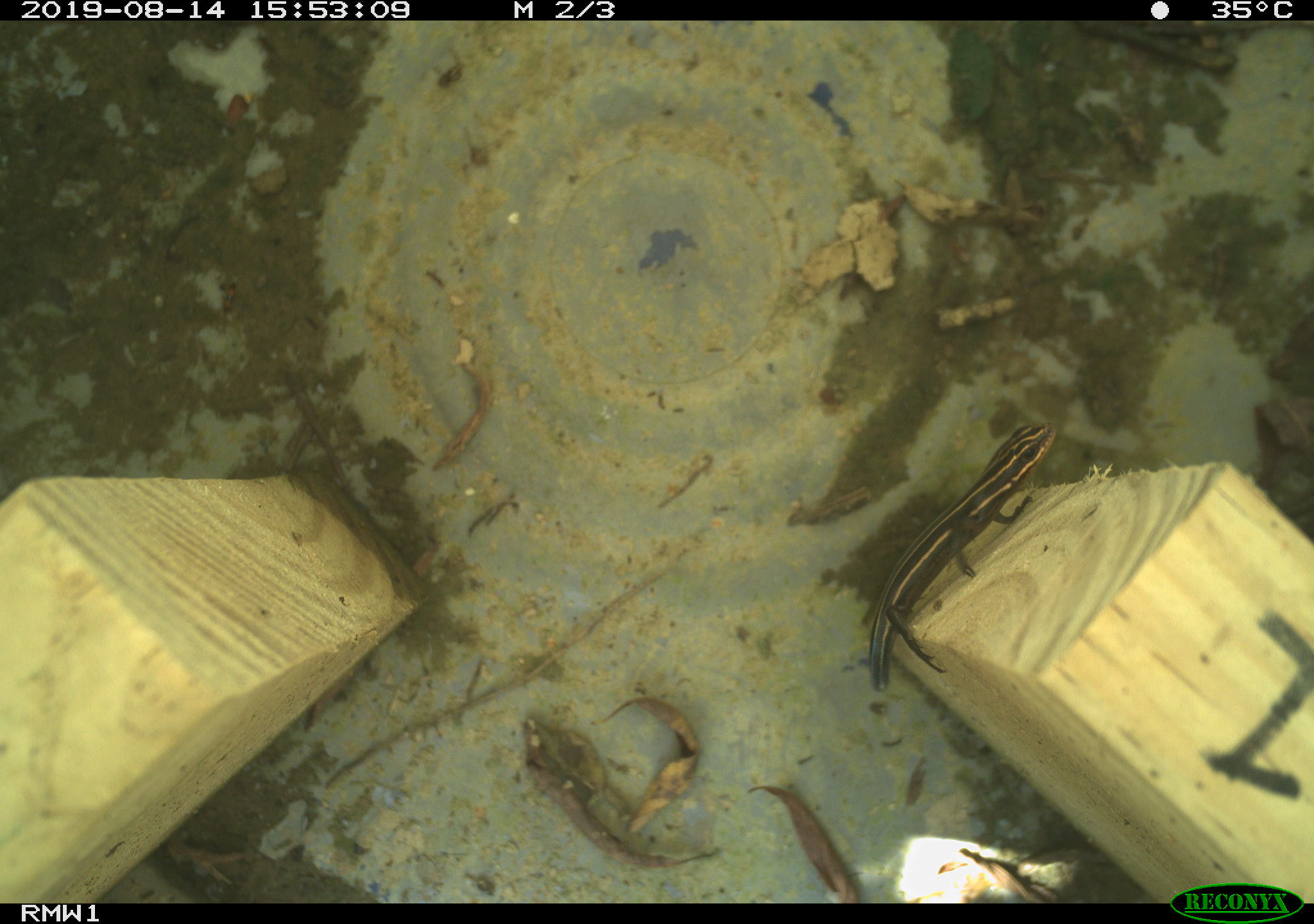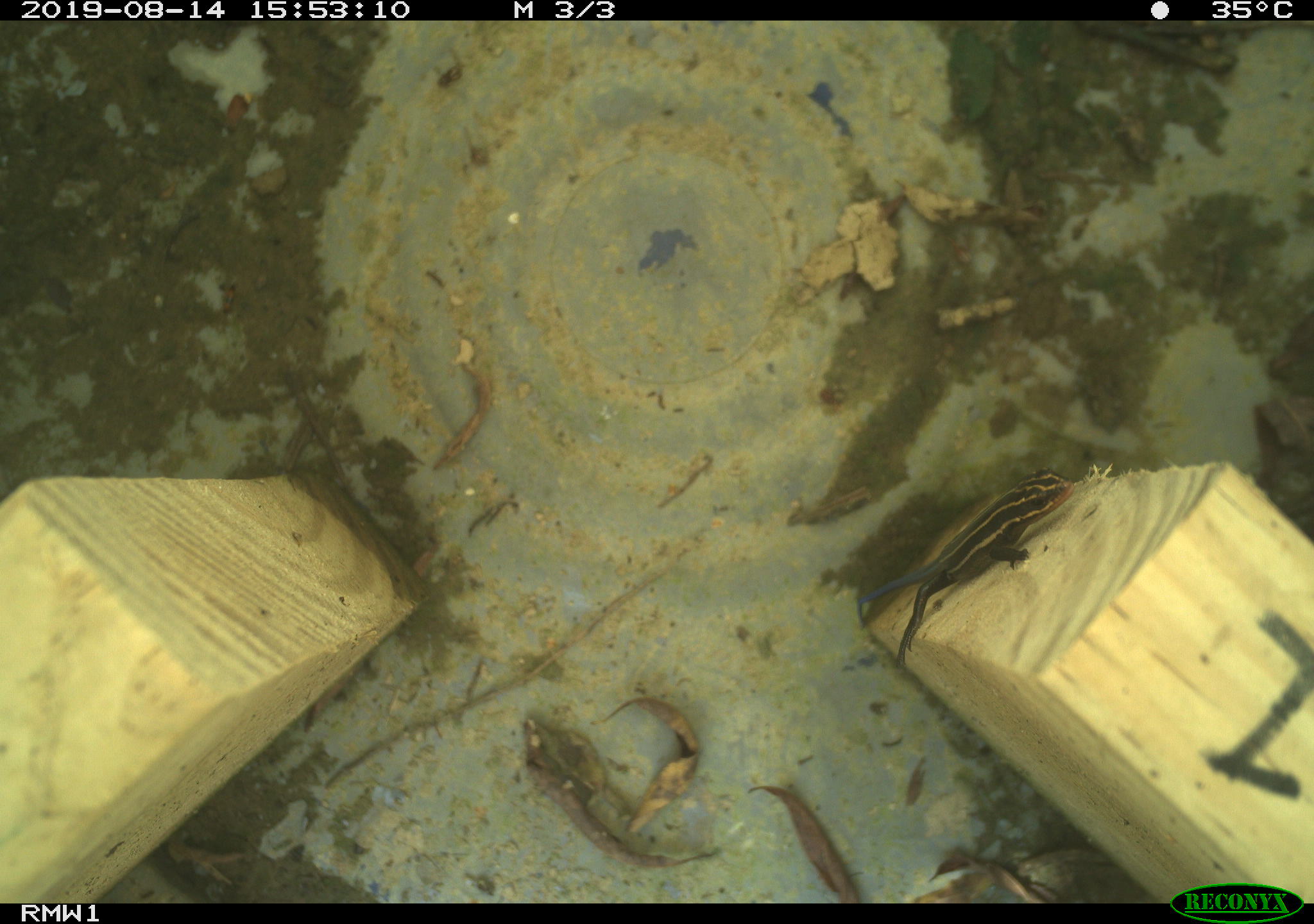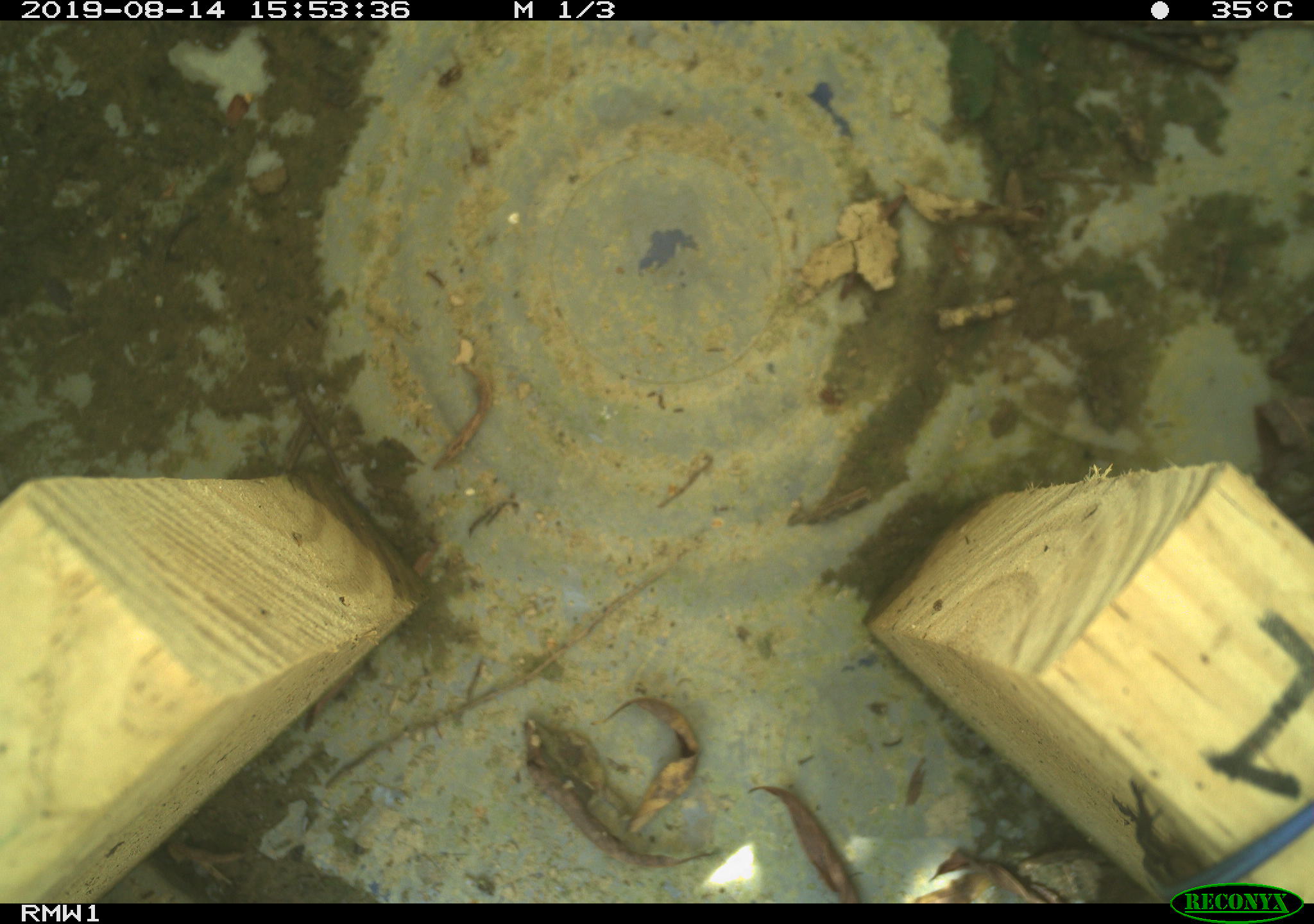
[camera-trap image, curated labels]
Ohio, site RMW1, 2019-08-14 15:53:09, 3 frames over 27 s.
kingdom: Animalia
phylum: Chordata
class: Reptilia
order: Squamata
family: Scincidae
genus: Plestiodon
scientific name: Plestiodon fasciatus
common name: common five-lined skink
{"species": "common five-lined skink (Plestiodon fasciatus)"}